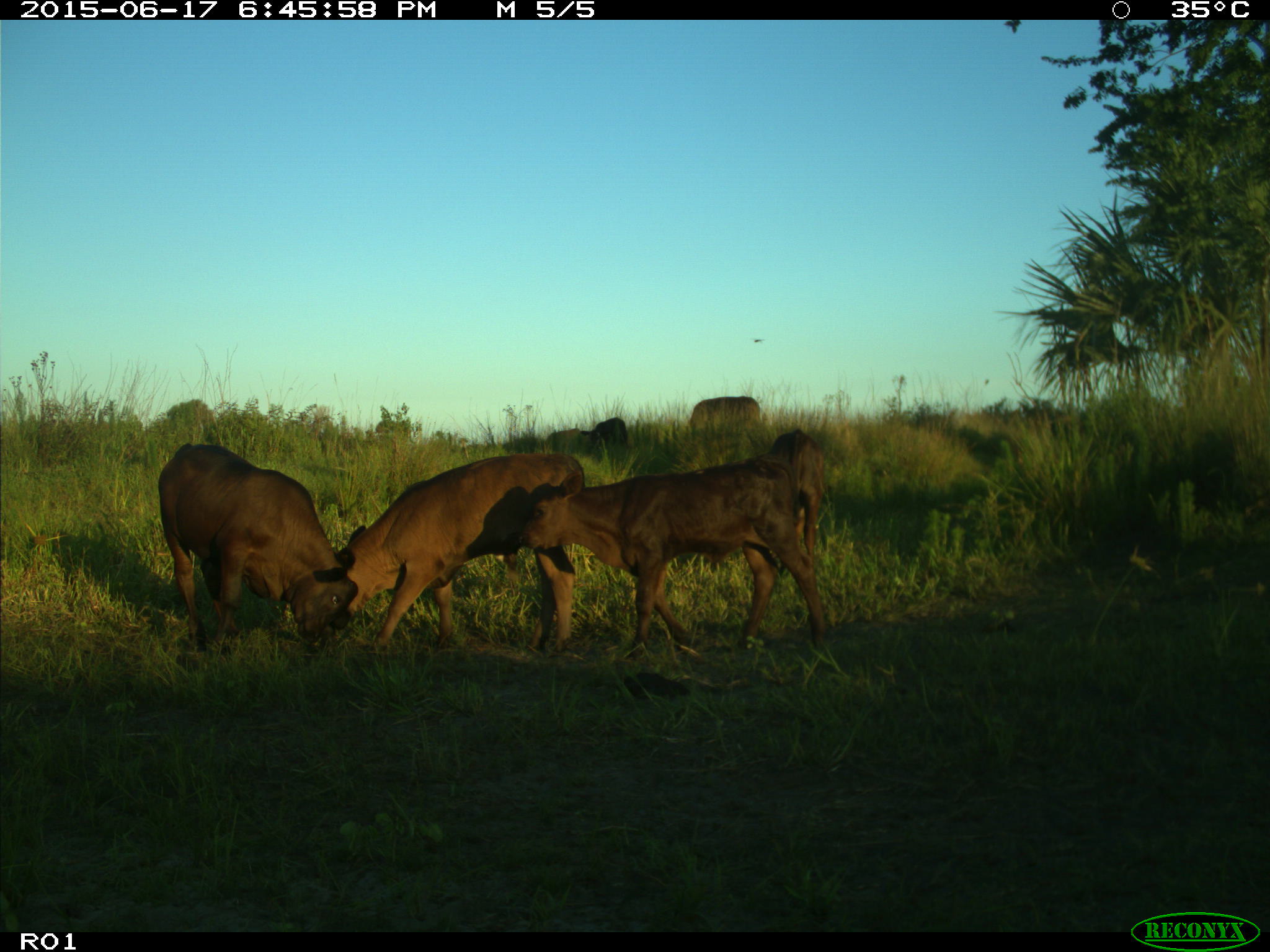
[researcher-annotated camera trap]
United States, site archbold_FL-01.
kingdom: Animalia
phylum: Chordata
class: Mammalia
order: Artiodactyla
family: Bovidae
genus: Bos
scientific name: Bos taurus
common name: domestic cow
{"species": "Bos taurus (domestic cow)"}